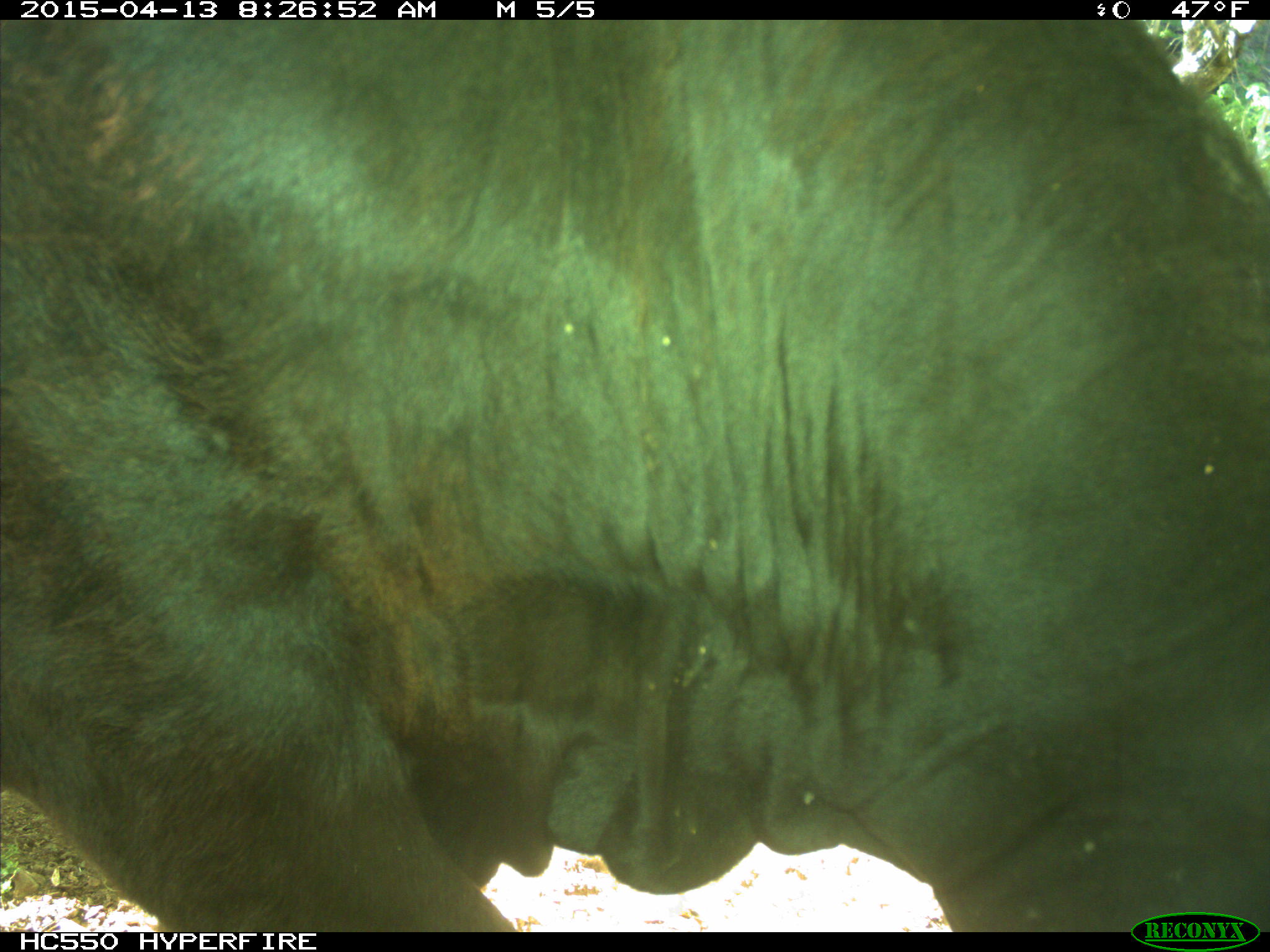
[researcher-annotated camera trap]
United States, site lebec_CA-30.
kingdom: Animalia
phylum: Chordata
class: Mammalia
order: Artiodactyla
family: Bovidae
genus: Bos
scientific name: Bos taurus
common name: domestic cow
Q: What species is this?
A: Bos taurus (domestic cow).